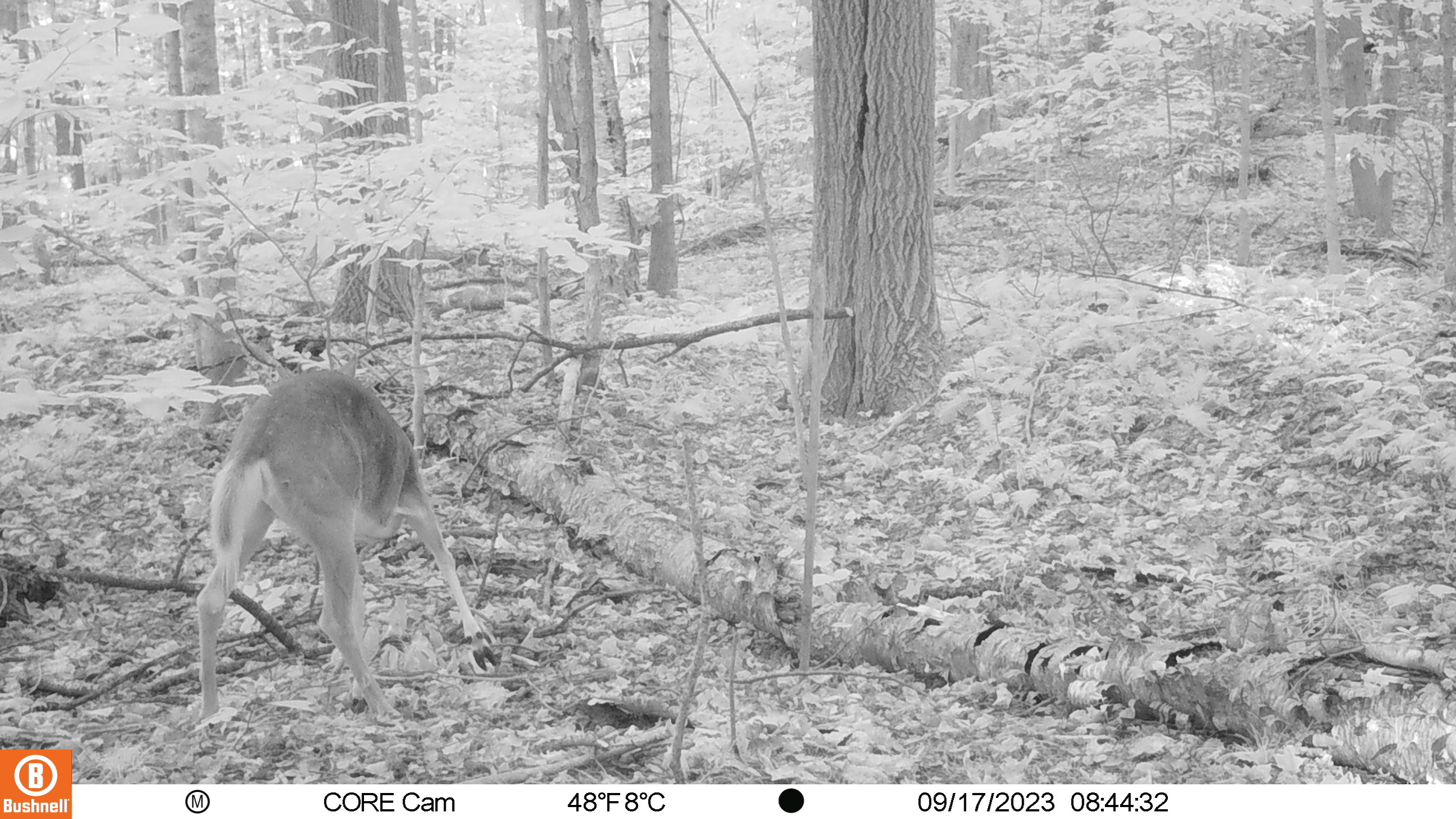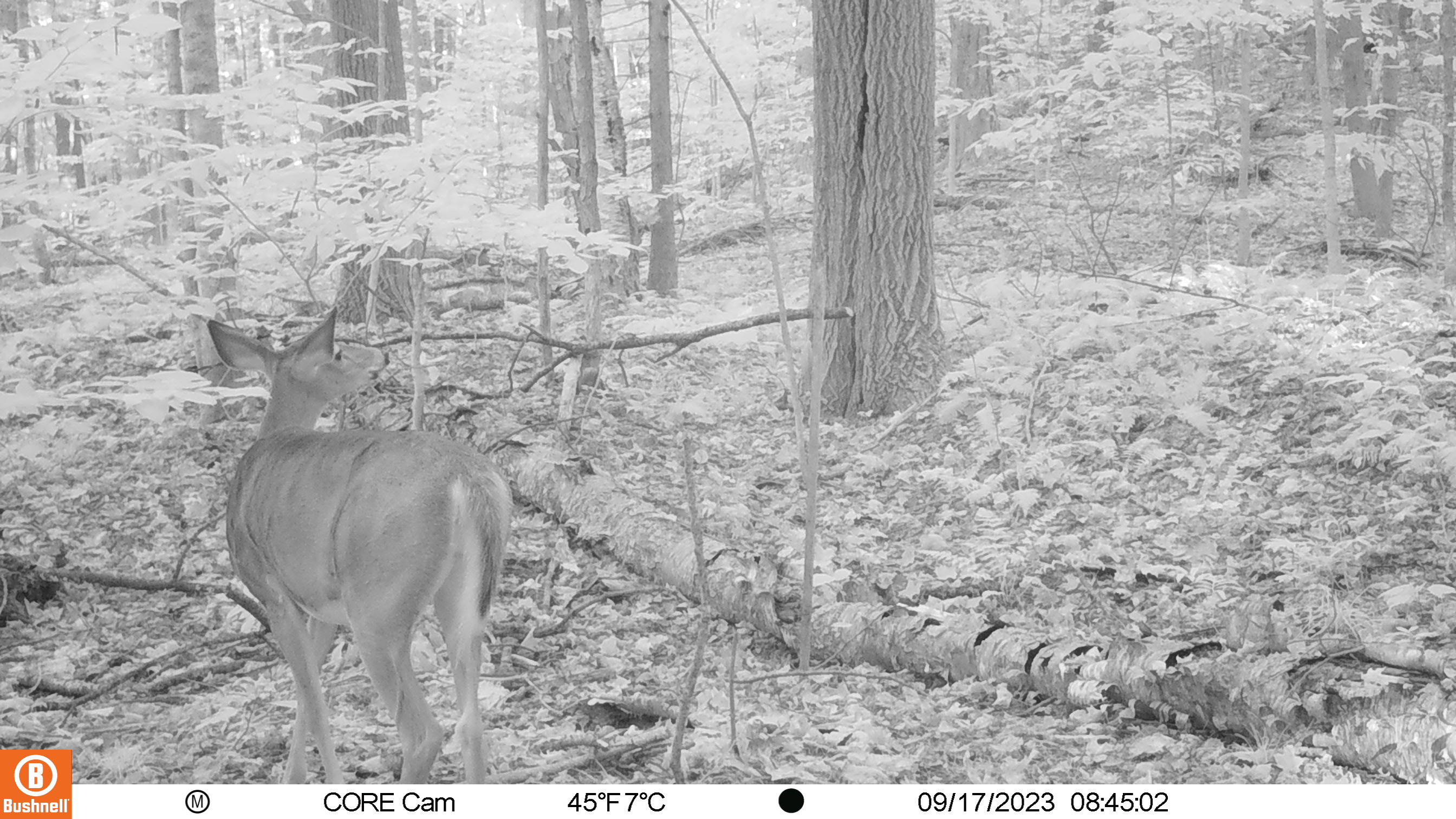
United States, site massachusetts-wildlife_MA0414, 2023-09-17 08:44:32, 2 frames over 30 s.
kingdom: Animalia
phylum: Chordata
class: Mammalia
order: Artiodactyla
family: Cervidae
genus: Odocoileus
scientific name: Odocoileus virginianus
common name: white-tailed deer